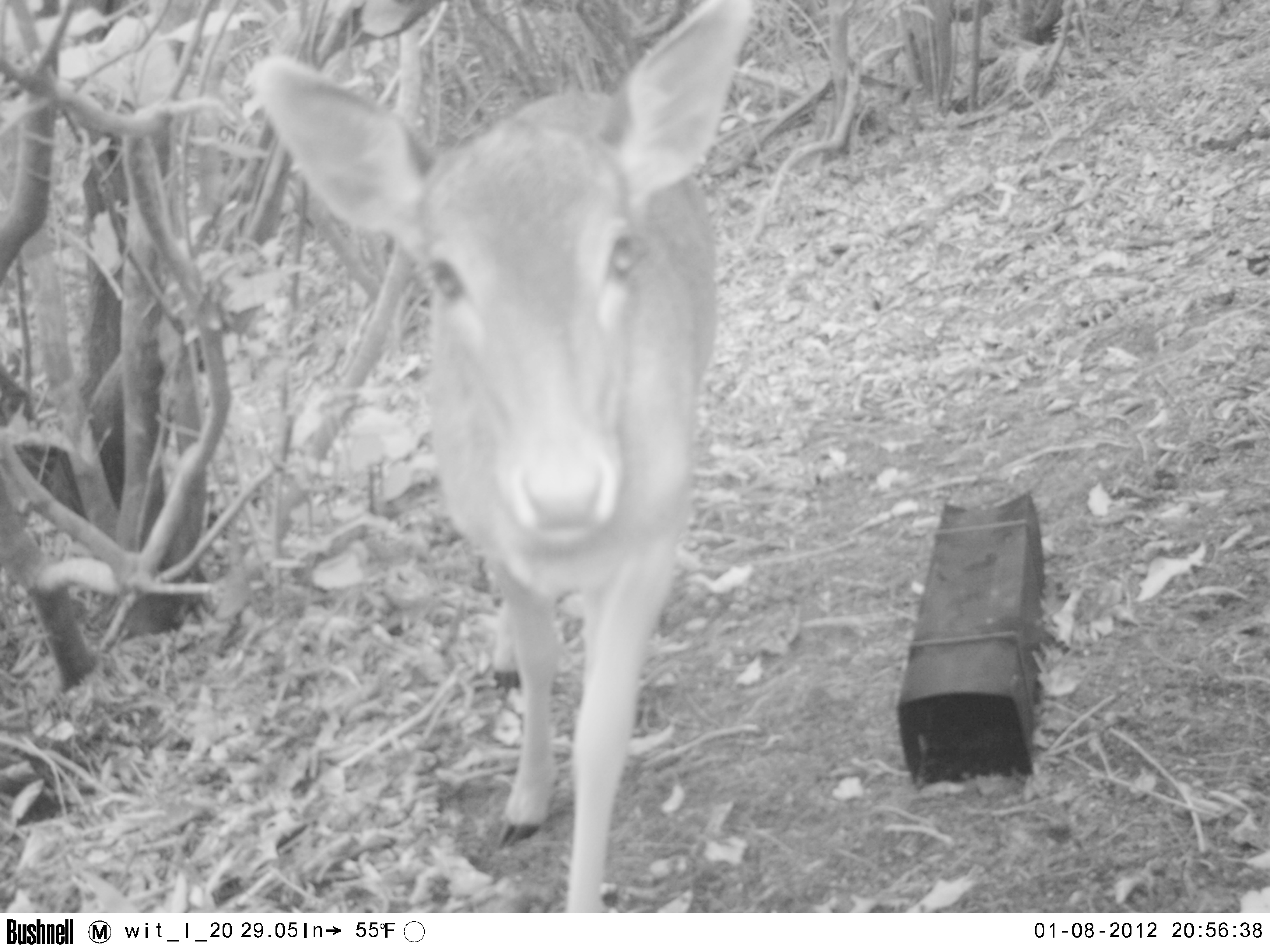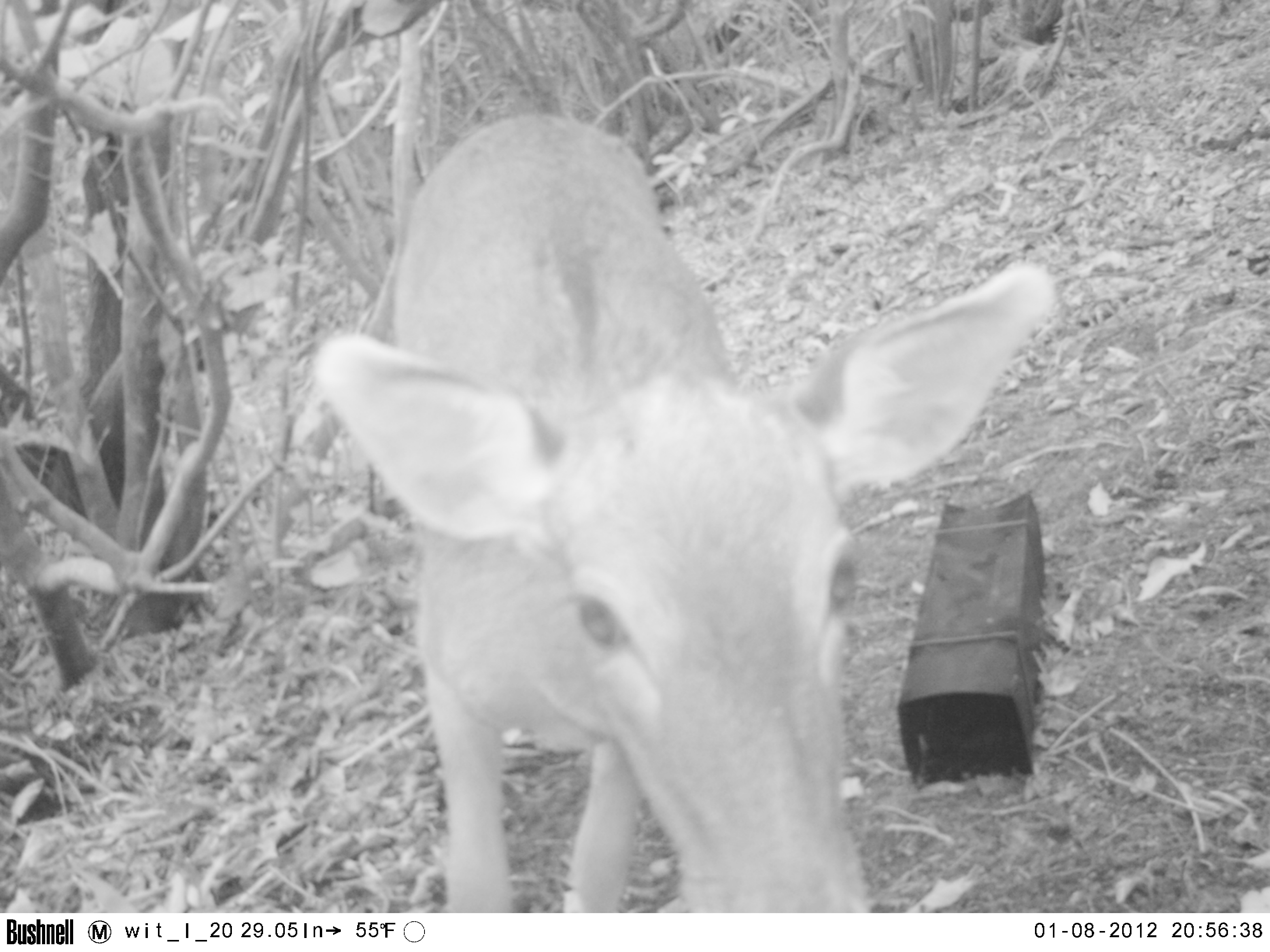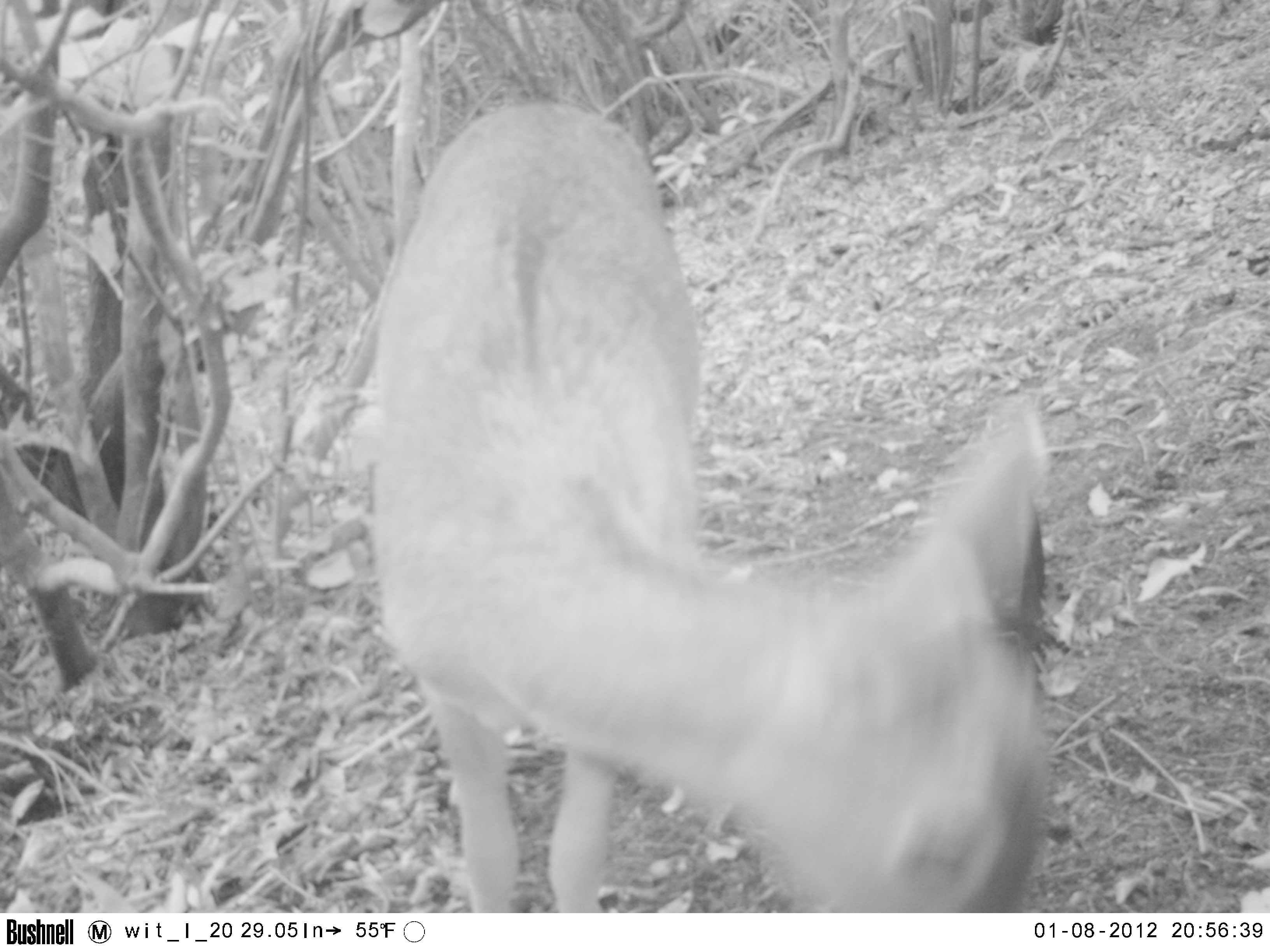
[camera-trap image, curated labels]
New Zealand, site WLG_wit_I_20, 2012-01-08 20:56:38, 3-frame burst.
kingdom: Animalia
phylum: Chordata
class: Mammalia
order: Artiodactyla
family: Cervidae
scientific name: Cervidae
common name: deer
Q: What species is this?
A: Deer (Cervidae).